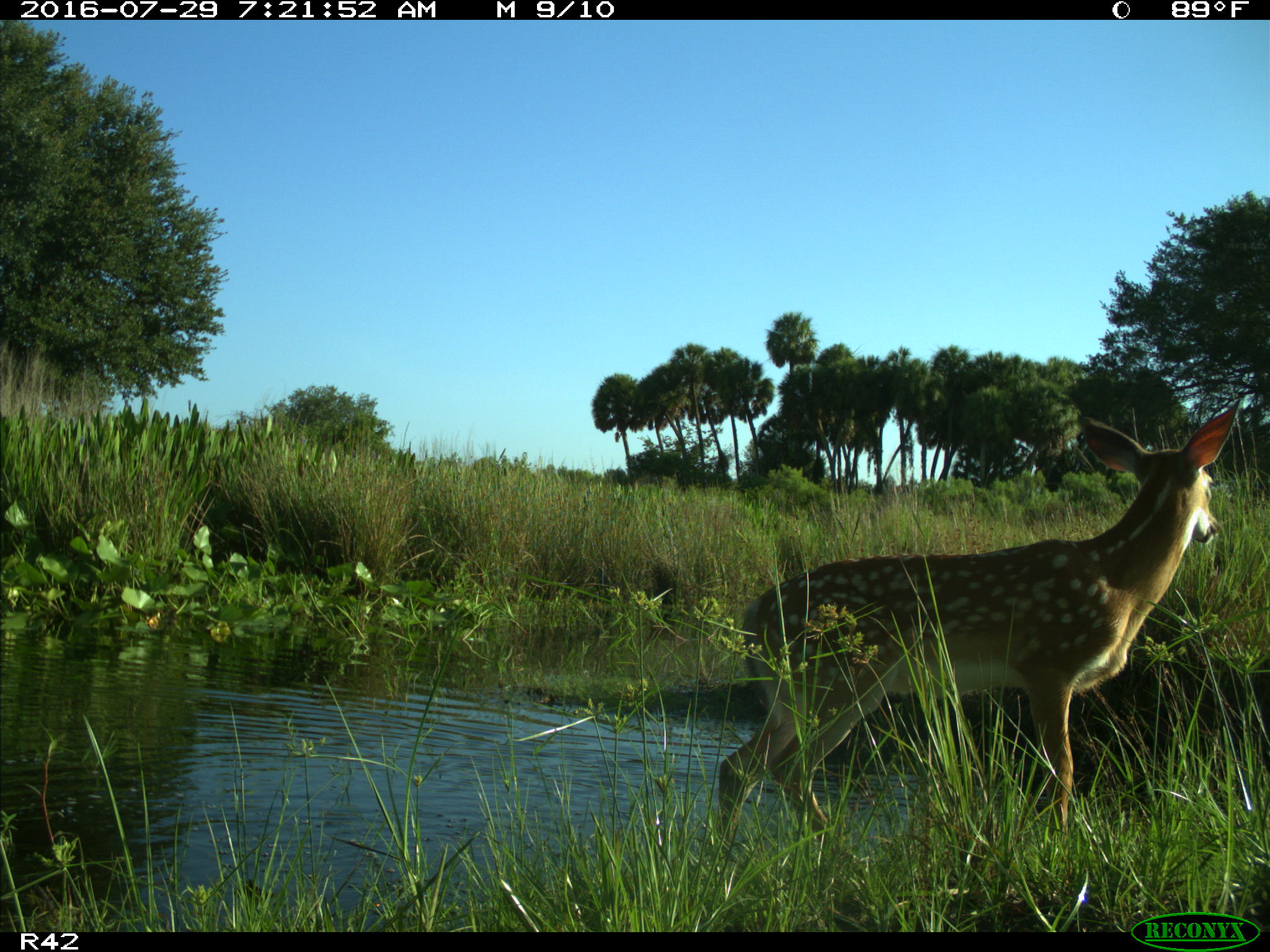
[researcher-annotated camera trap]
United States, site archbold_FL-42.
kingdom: Animalia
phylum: Chordata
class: Mammalia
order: Artiodactyla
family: Cervidae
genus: Odocoileus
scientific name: Odocoileus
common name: deer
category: unidentified deer